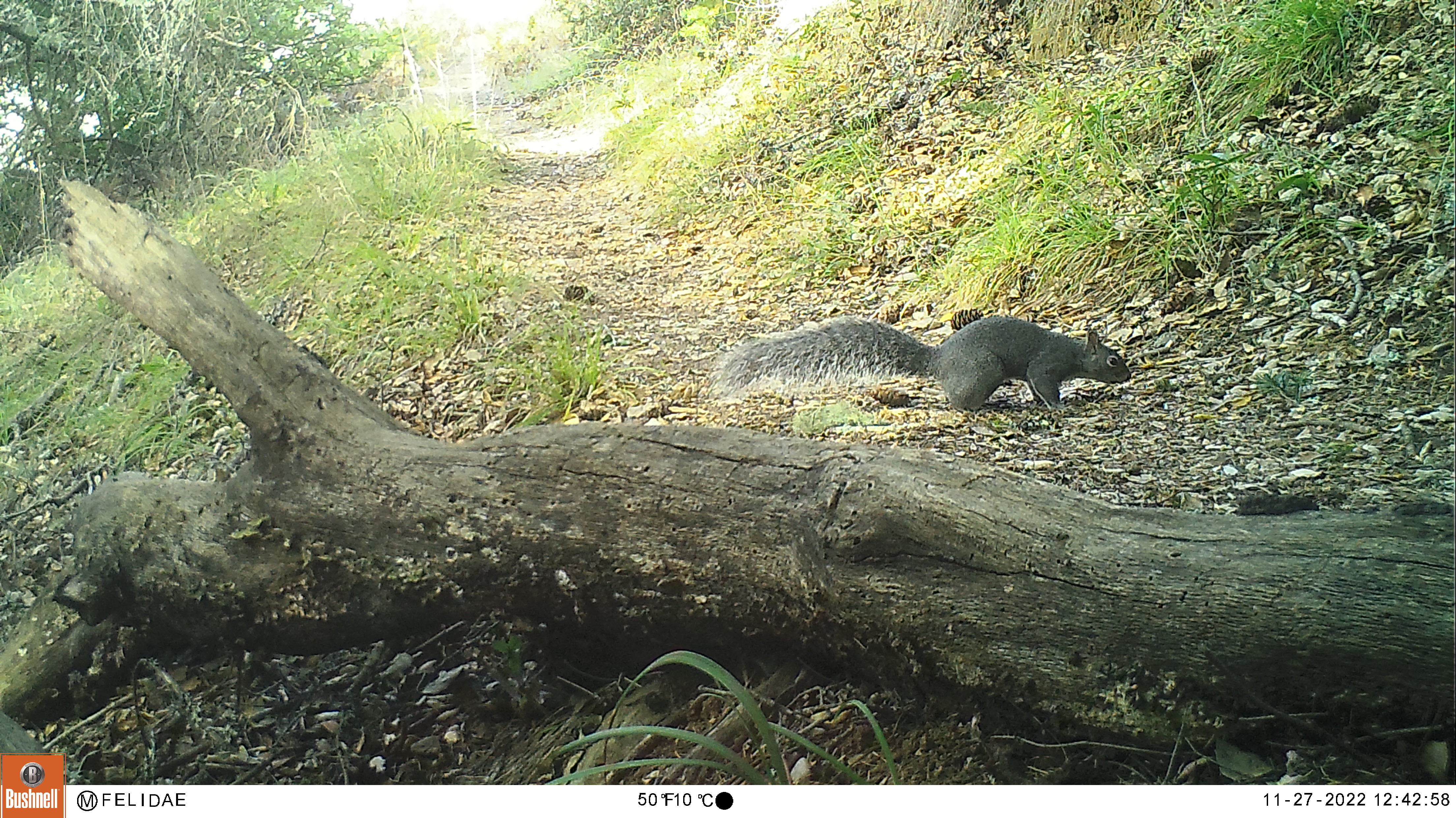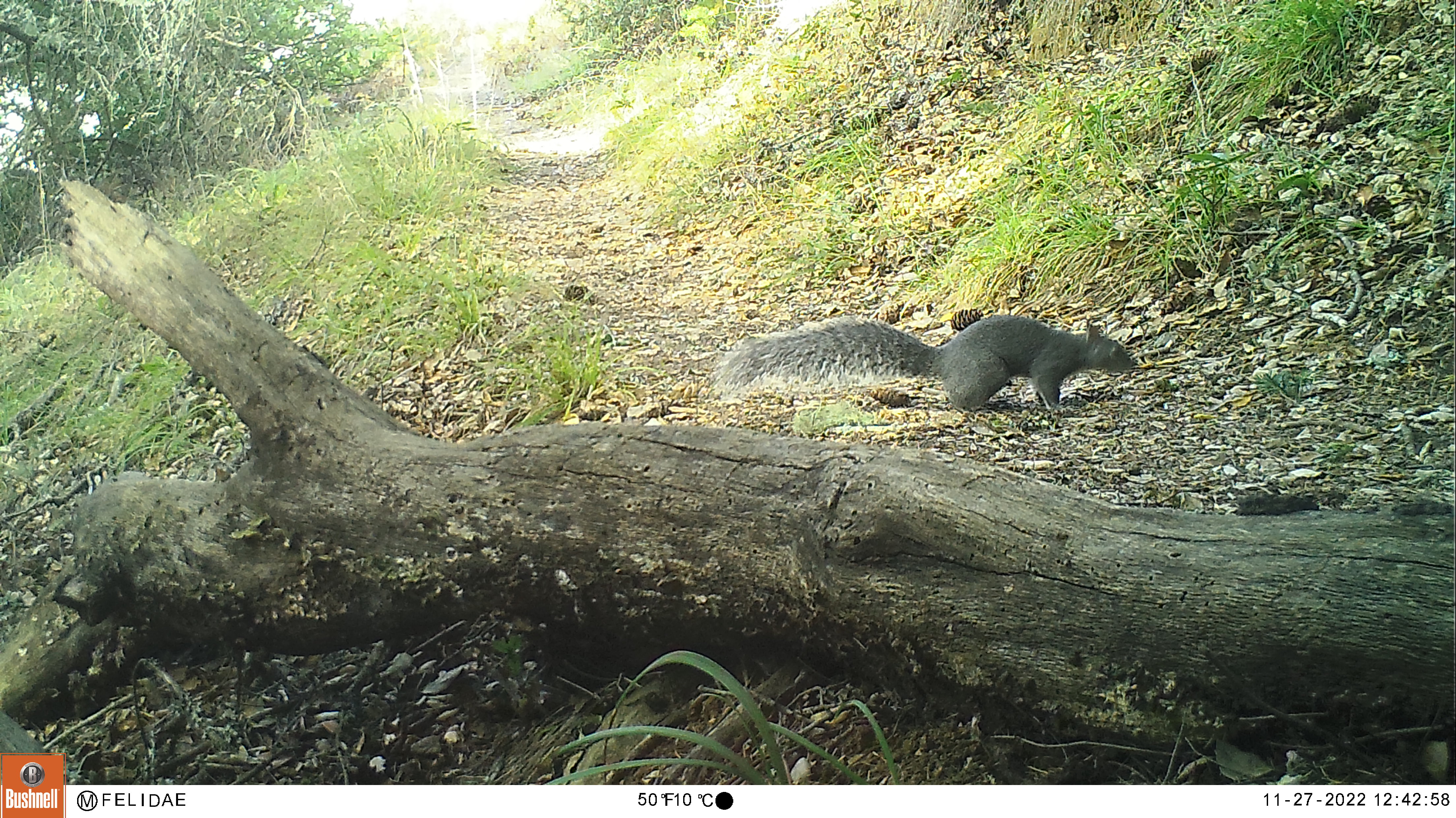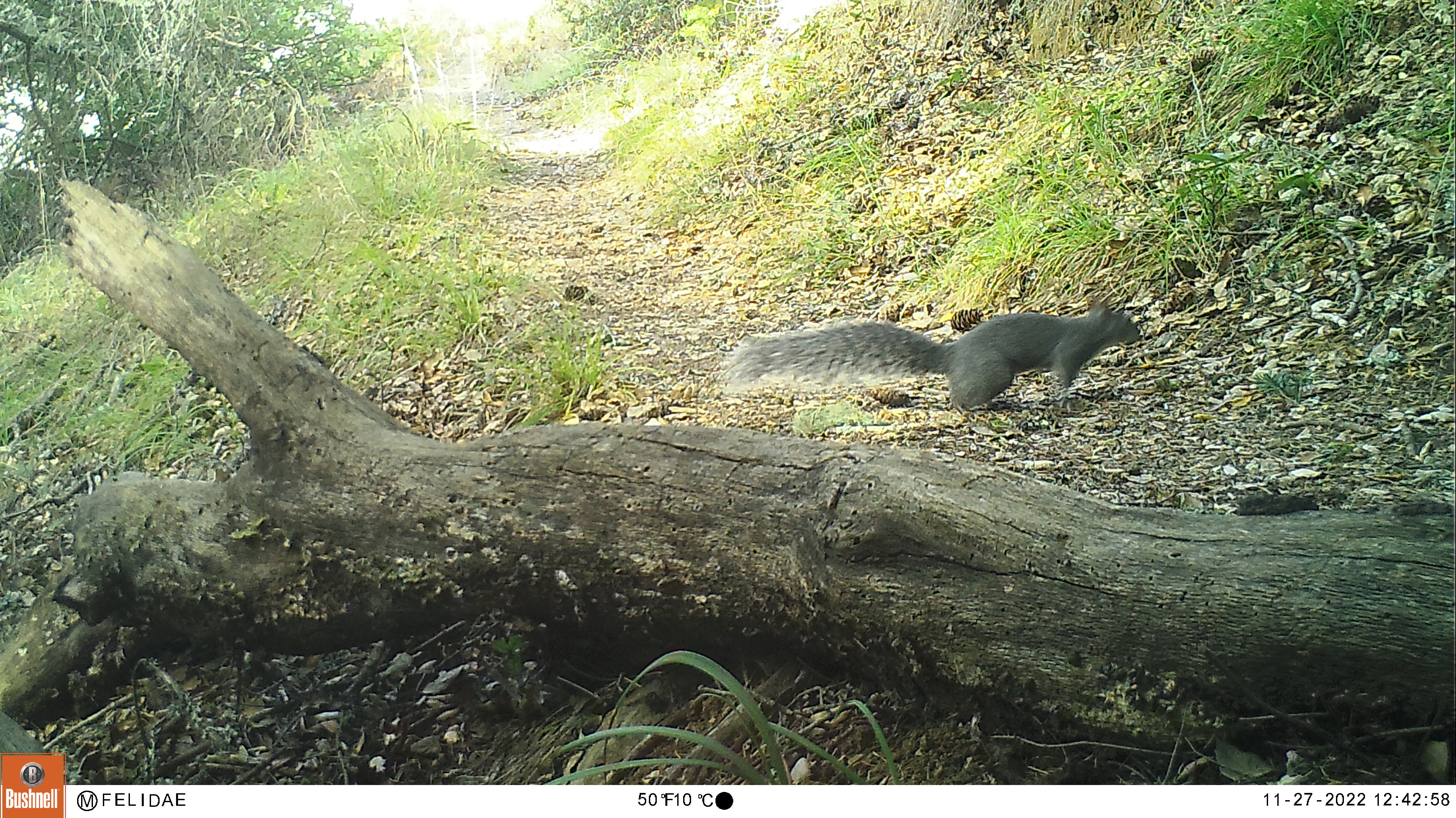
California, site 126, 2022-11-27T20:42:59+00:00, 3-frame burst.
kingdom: Animalia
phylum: Chordata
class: Mammalia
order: Rodentia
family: Sciuridae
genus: Sciurus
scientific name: Sciurus griseus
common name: western gray squirrel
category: western grey squirrel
Western grey squirrel (western gray squirrel) (Sciurus griseus).